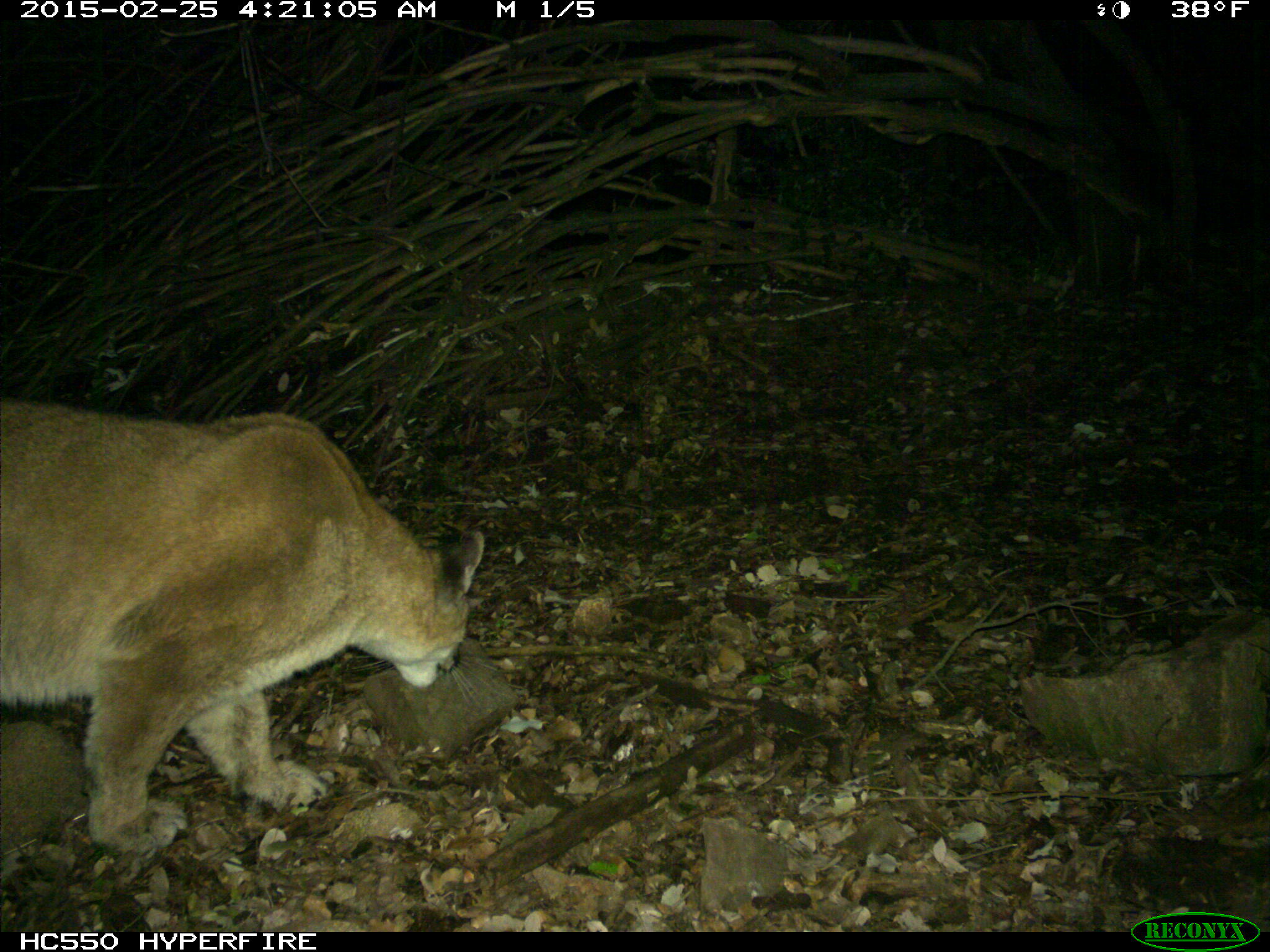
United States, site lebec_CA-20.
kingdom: Animalia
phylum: Chordata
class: Mammalia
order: Carnivora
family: Felidae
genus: Puma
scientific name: Puma concolor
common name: mountain lion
Puma concolor (mountain lion).